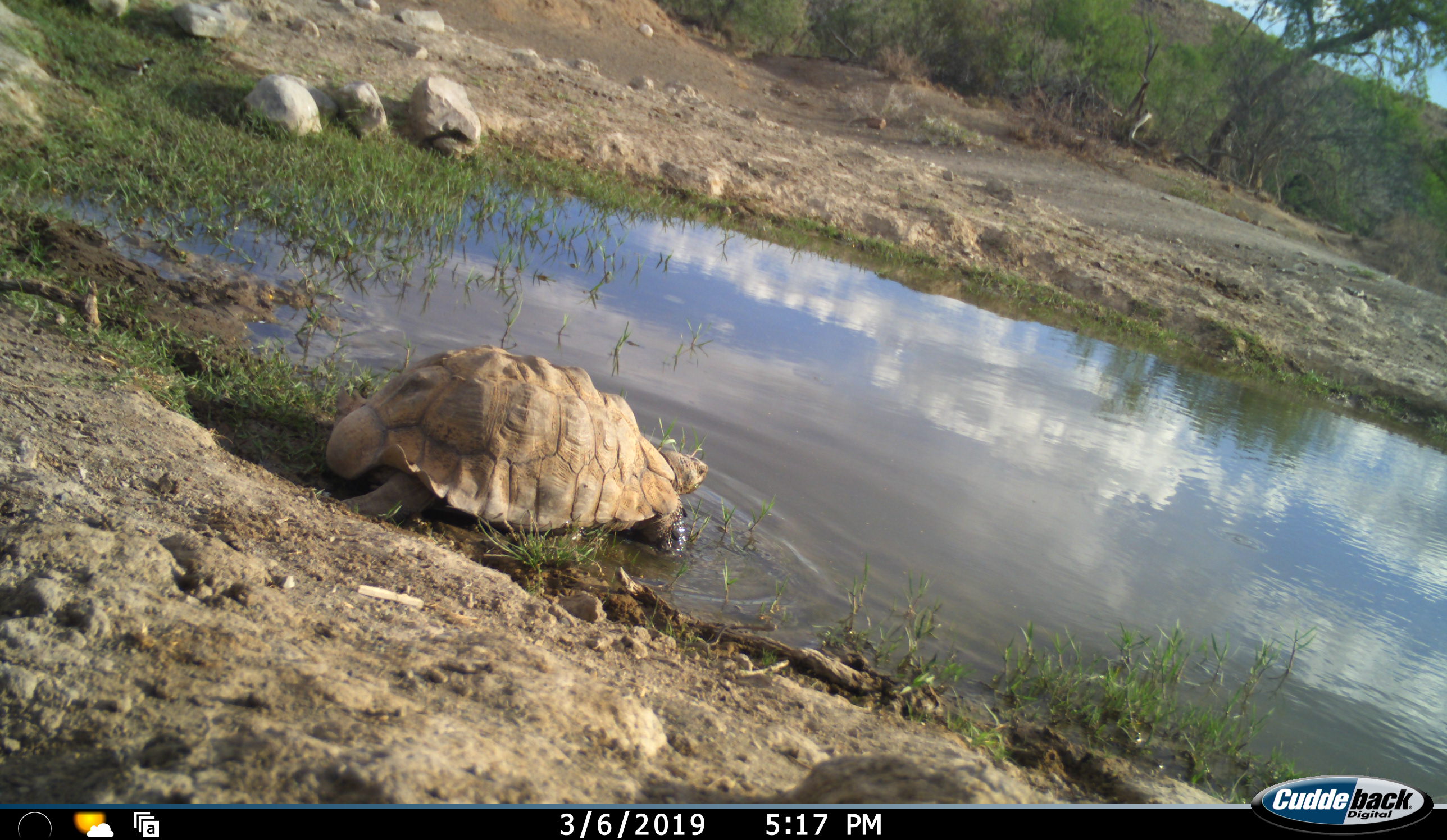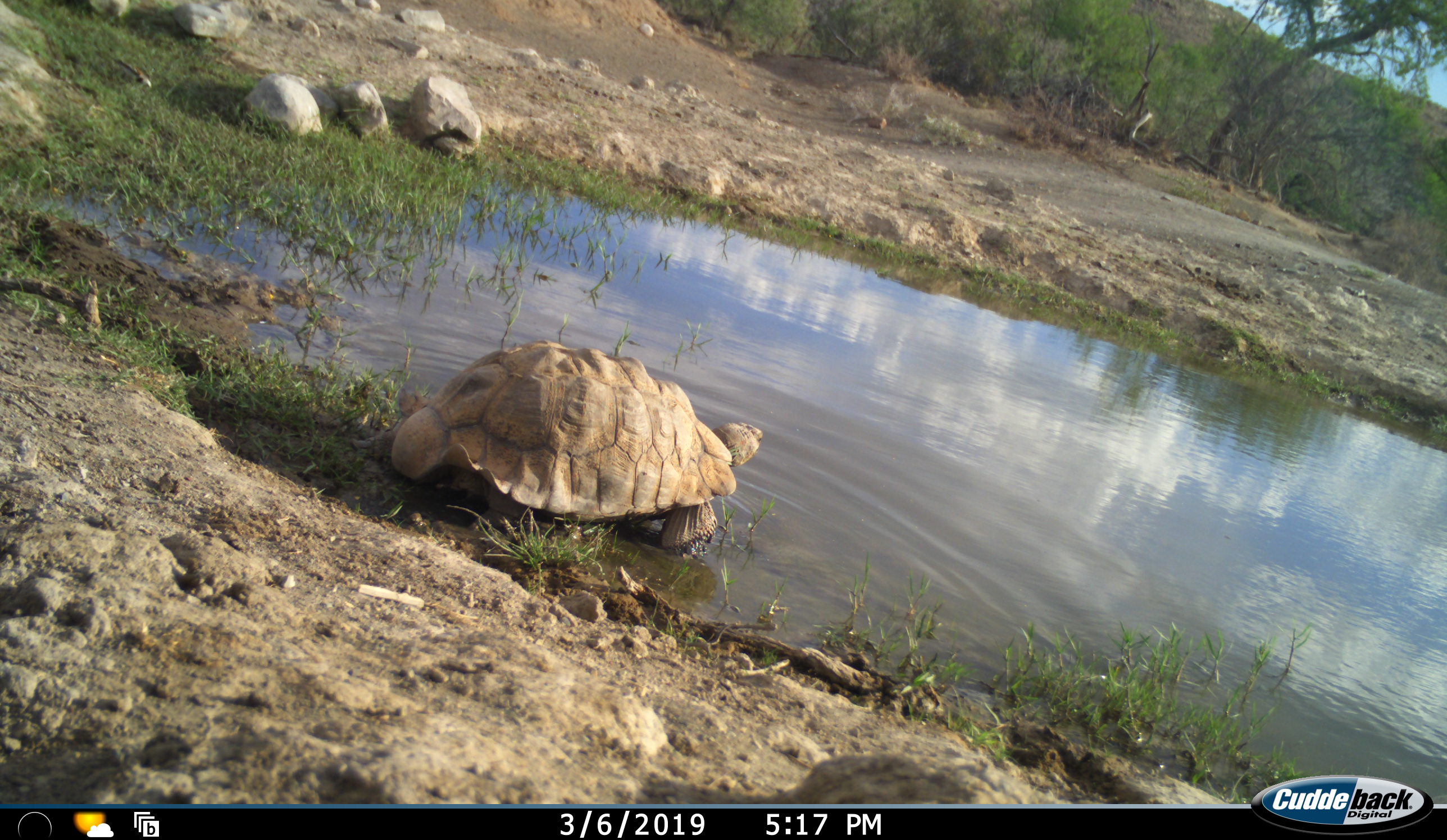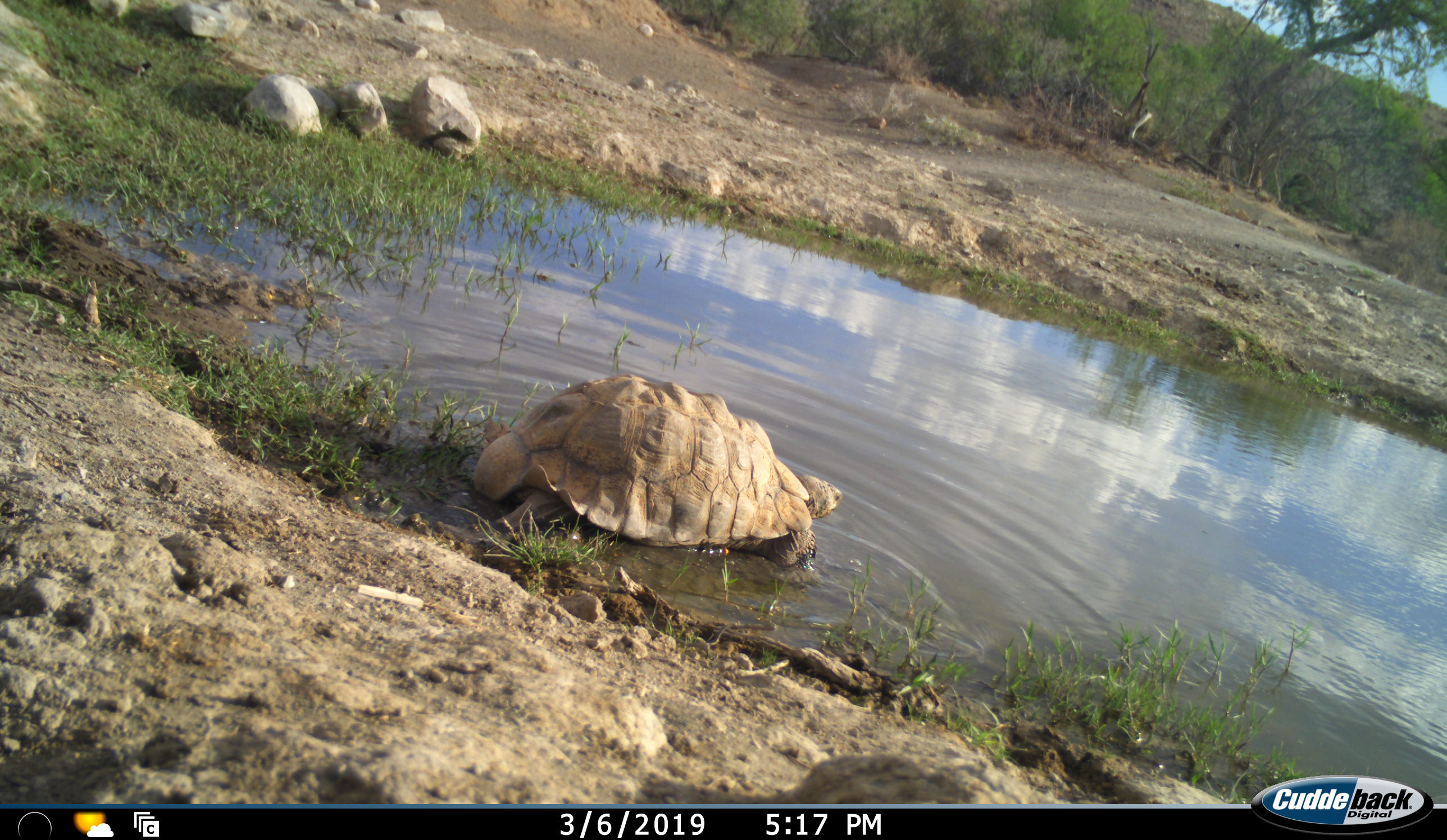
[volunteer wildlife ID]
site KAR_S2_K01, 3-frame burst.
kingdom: Animalia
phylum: Chordata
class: Reptilia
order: Testudines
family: Testudinidae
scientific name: Testudinidae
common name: tortoise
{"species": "tortoise (Testudinidae)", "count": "1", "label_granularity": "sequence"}